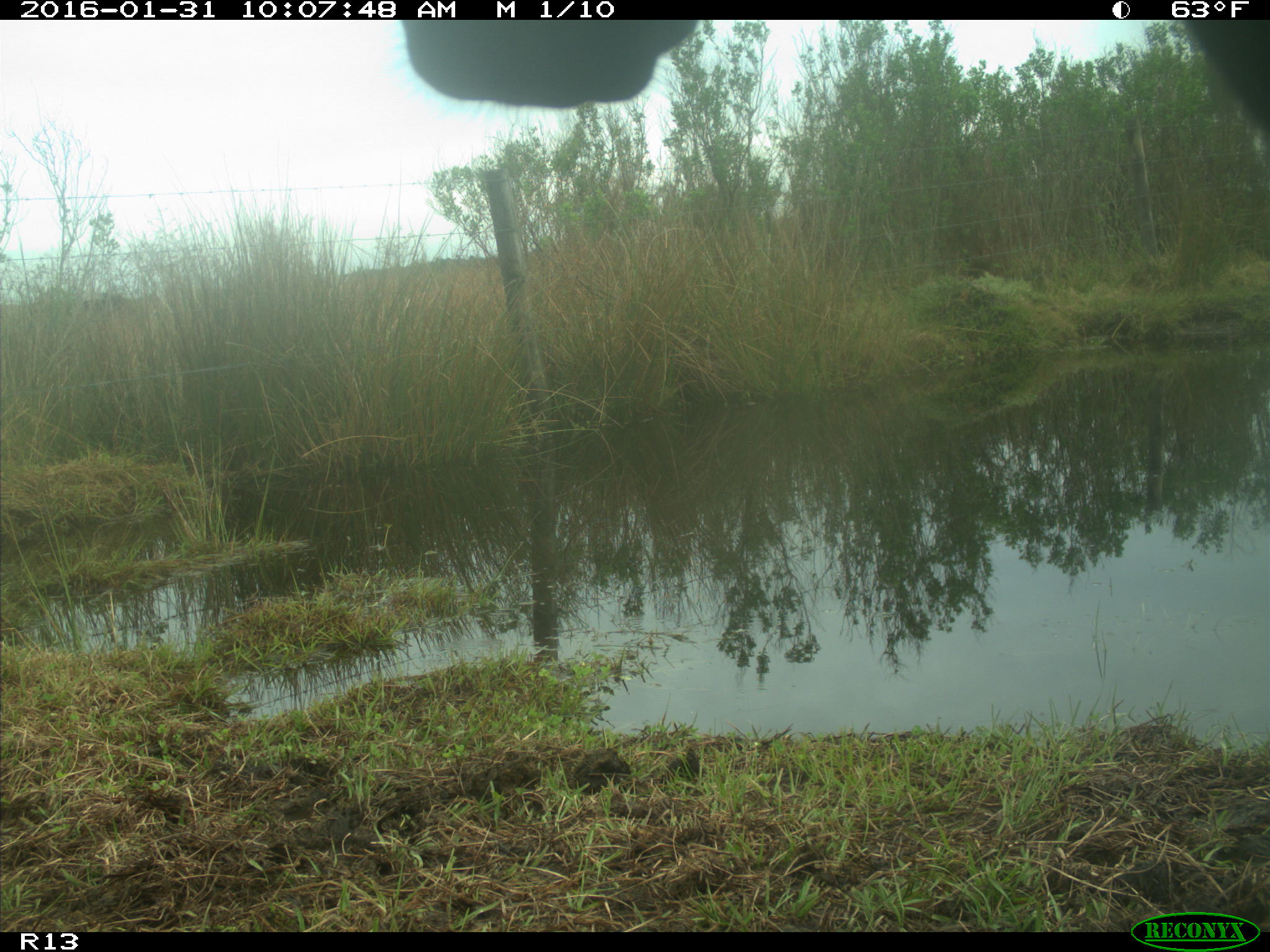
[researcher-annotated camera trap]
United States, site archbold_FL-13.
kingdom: Animalia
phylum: Chordata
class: Mammalia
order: Artiodactyla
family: Bovidae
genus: Bos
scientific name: Bos taurus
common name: domestic cow